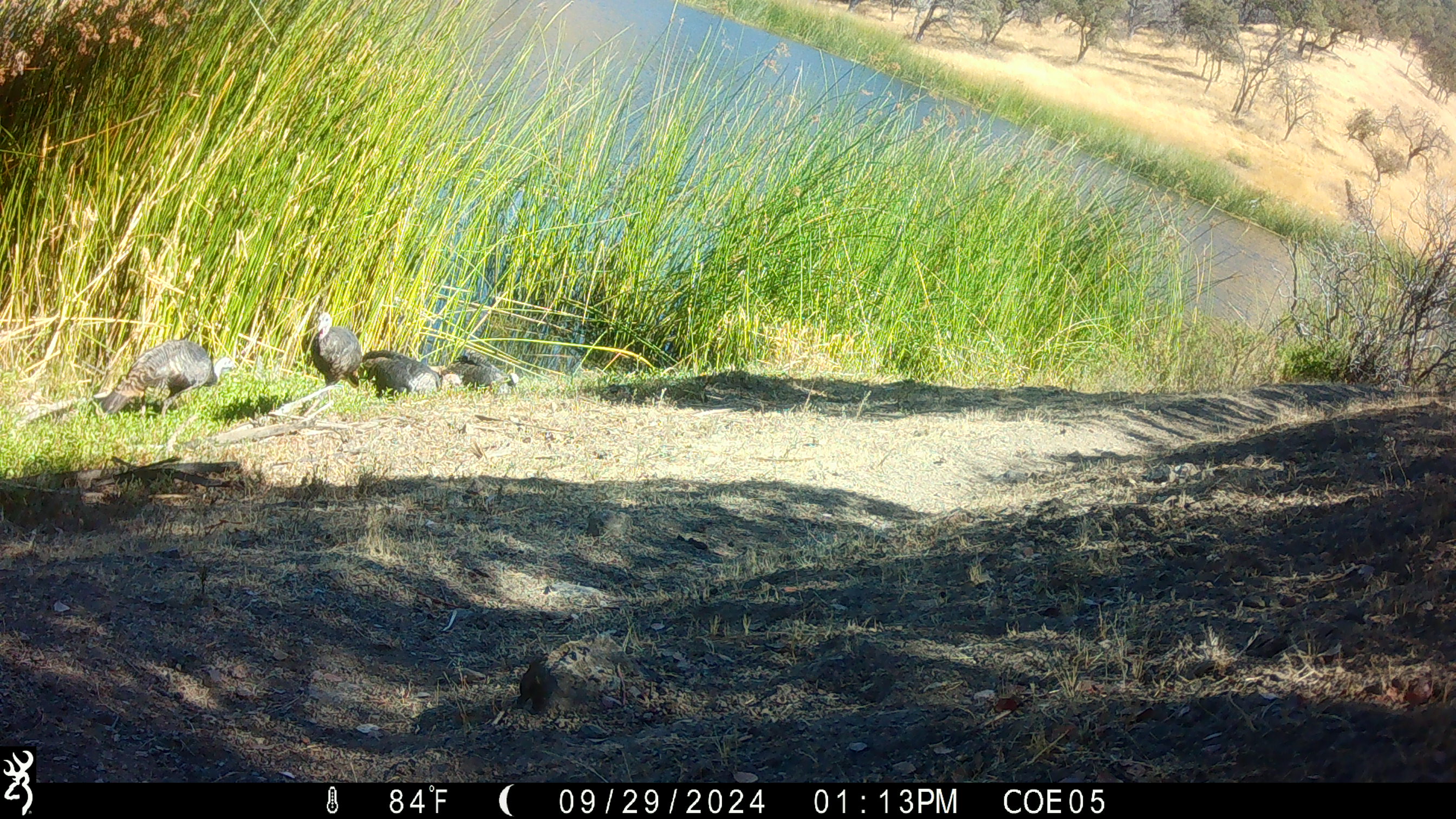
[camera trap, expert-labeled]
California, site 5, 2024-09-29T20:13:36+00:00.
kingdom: Animalia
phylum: Chordata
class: Aves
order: Galliformes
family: Phasianidae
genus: Meleagris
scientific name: Meleagris gallopavo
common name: turkey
Turkey (Meleagris gallopavo).